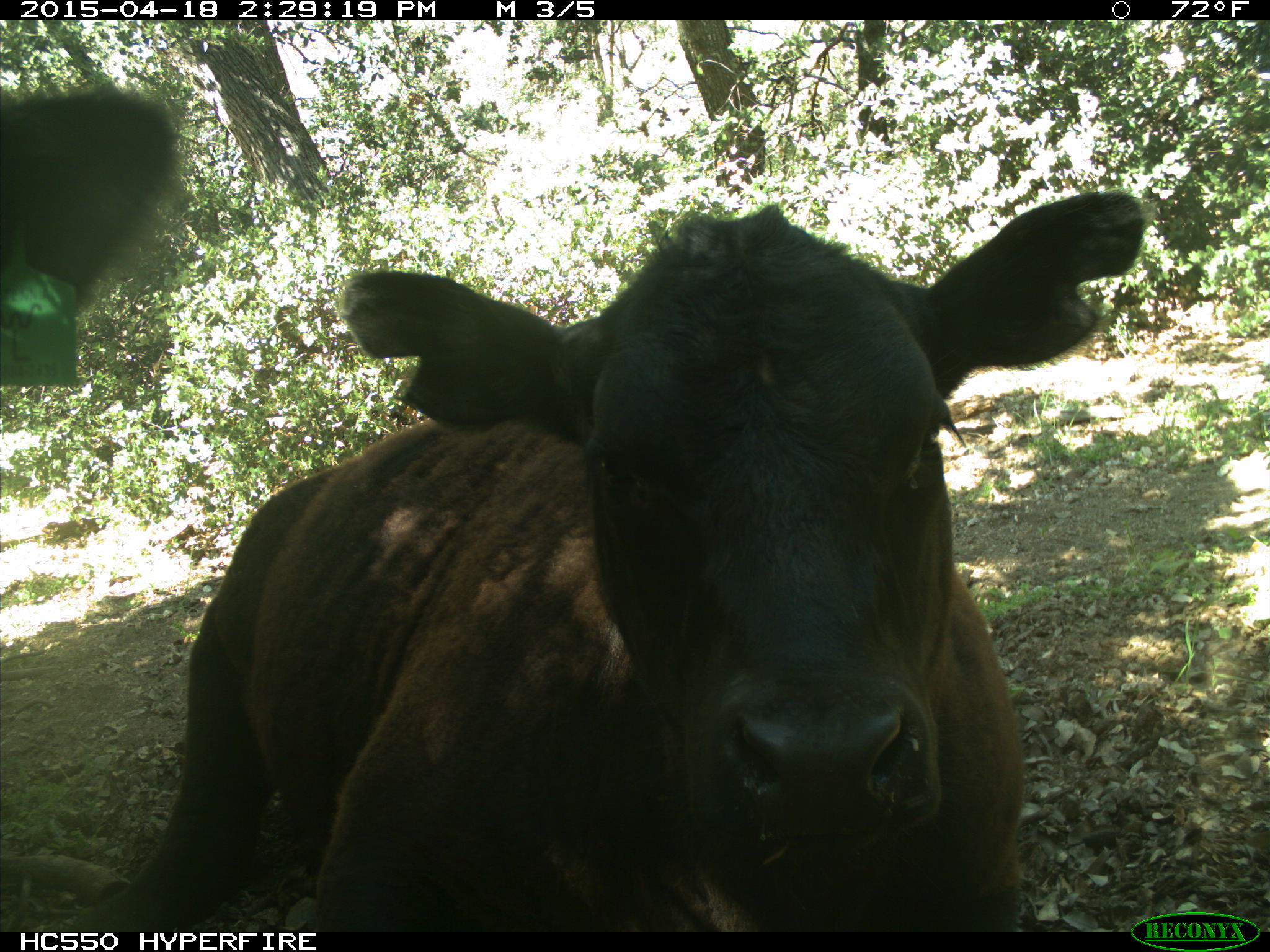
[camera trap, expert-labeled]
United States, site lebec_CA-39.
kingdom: Animalia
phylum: Chordata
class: Mammalia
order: Artiodactyla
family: Bovidae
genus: Bos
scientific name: Bos taurus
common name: domestic cow